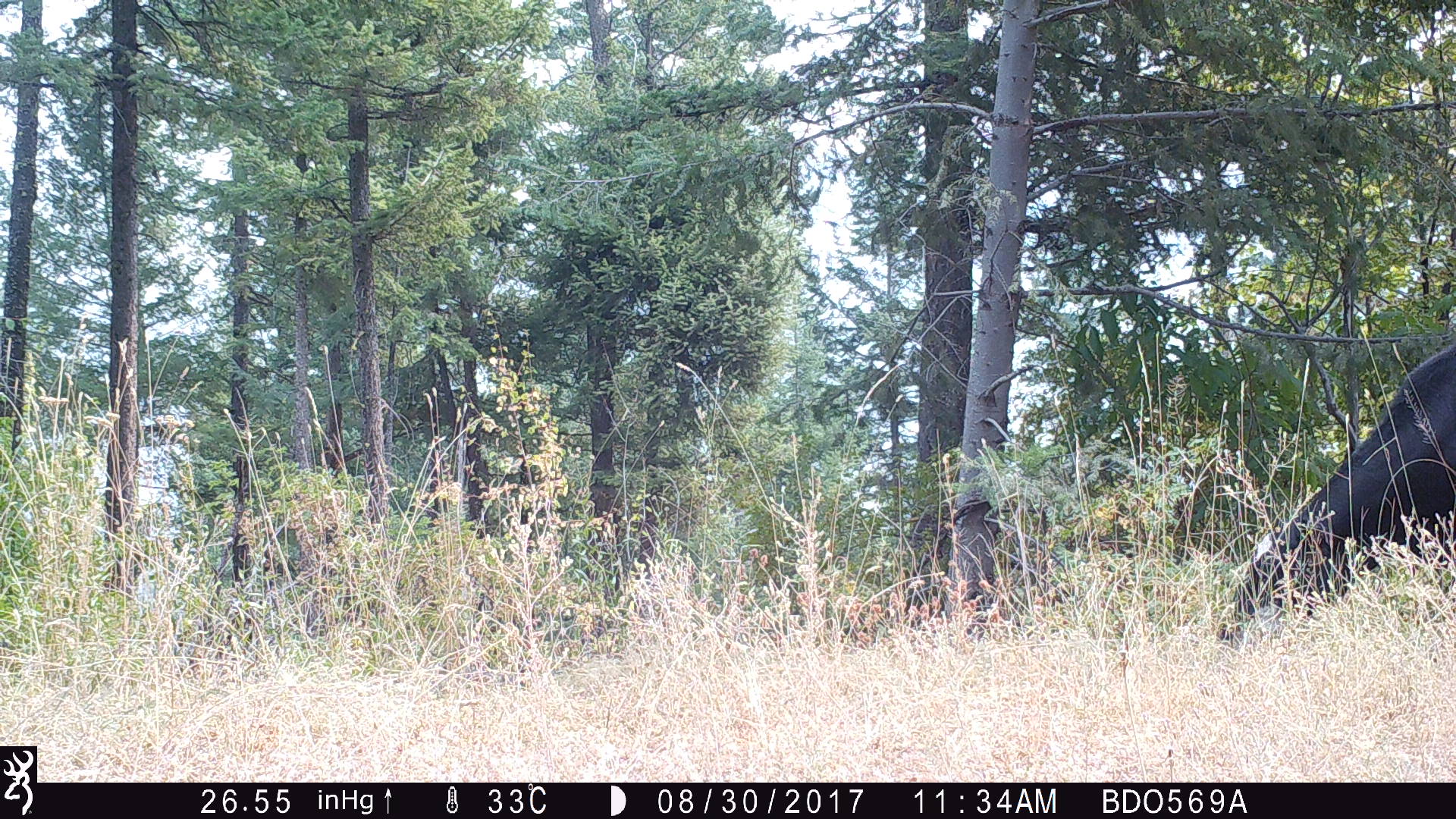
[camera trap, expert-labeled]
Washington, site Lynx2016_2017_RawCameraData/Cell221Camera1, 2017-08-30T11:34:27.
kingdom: Animalia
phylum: Chordata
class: Mammalia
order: Artiodactyla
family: Bovidae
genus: Bos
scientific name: Bos taurus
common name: domestic cattle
Domestic cattle (Bos taurus). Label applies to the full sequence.